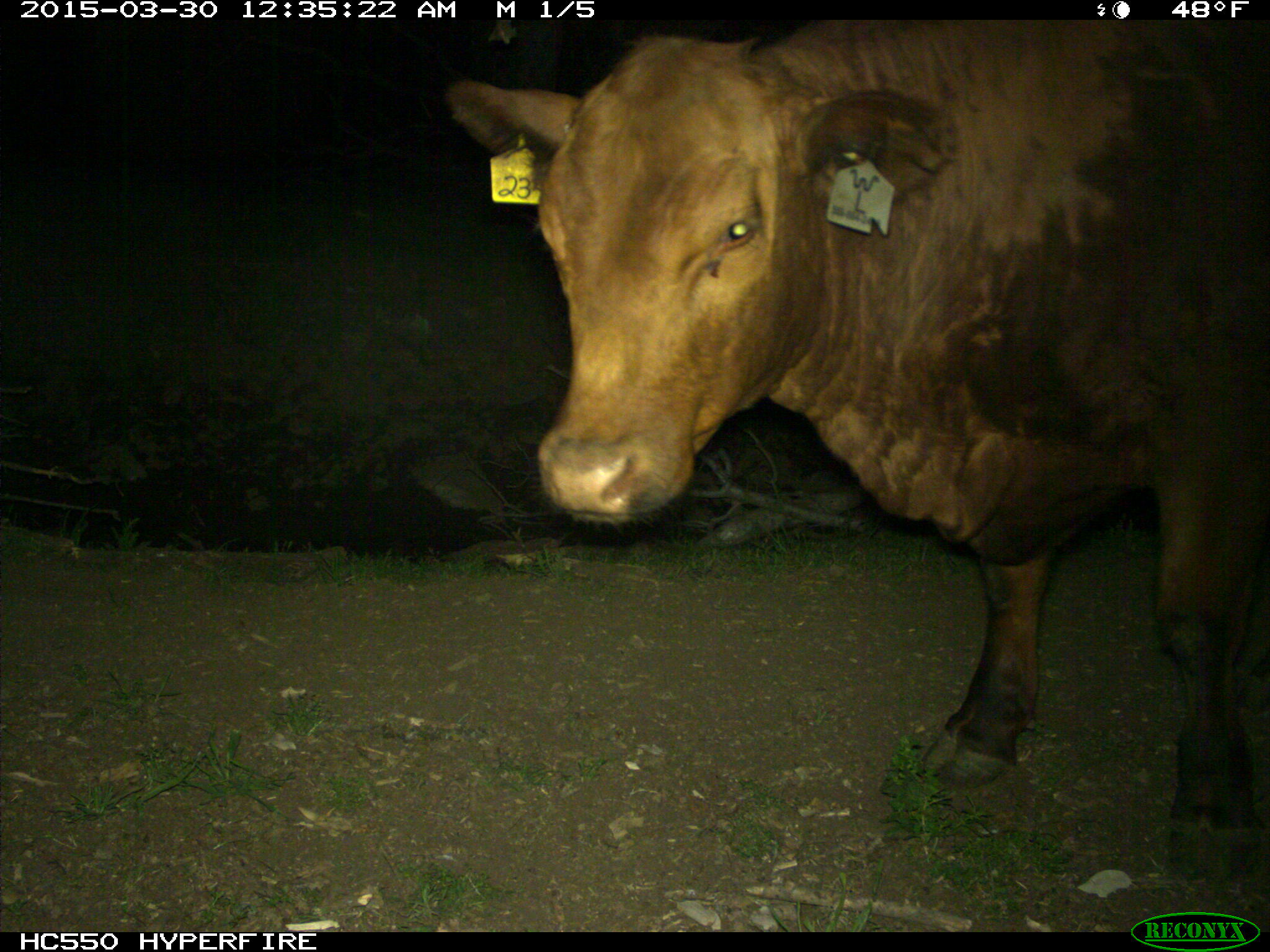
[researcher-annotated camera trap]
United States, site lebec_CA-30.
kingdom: Animalia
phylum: Chordata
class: Mammalia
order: Artiodactyla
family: Bovidae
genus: Bos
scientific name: Bos taurus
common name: domestic cow